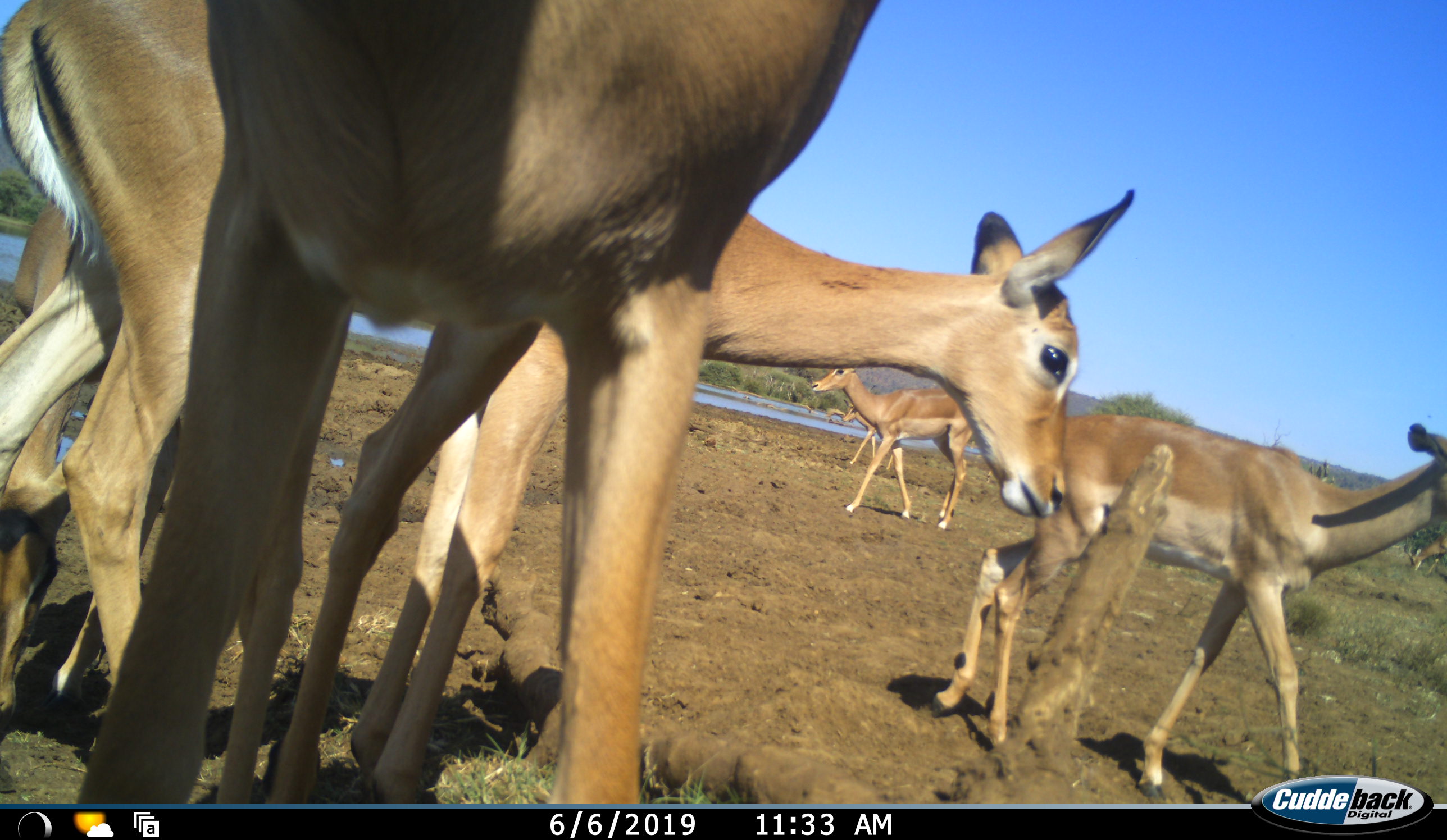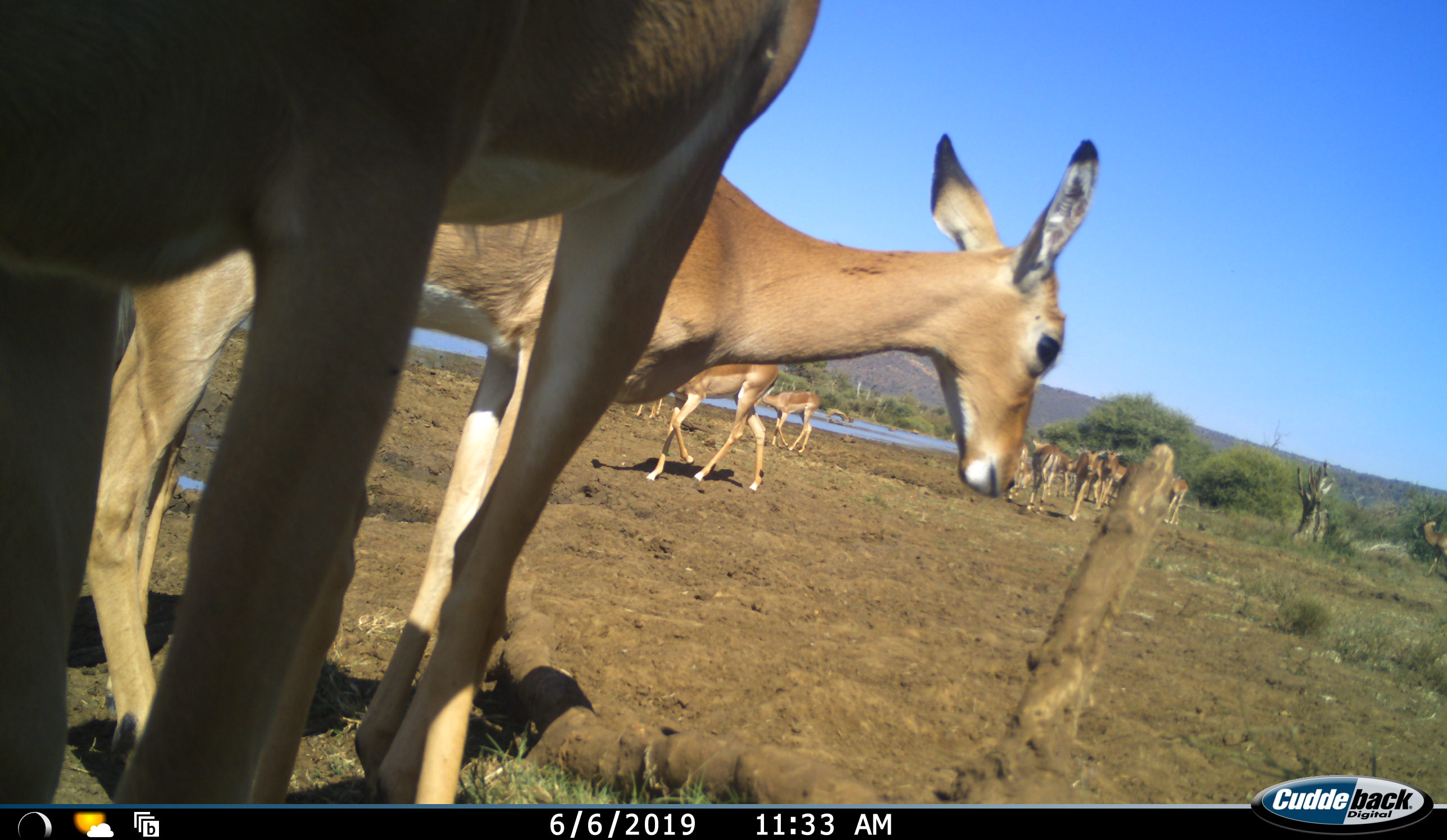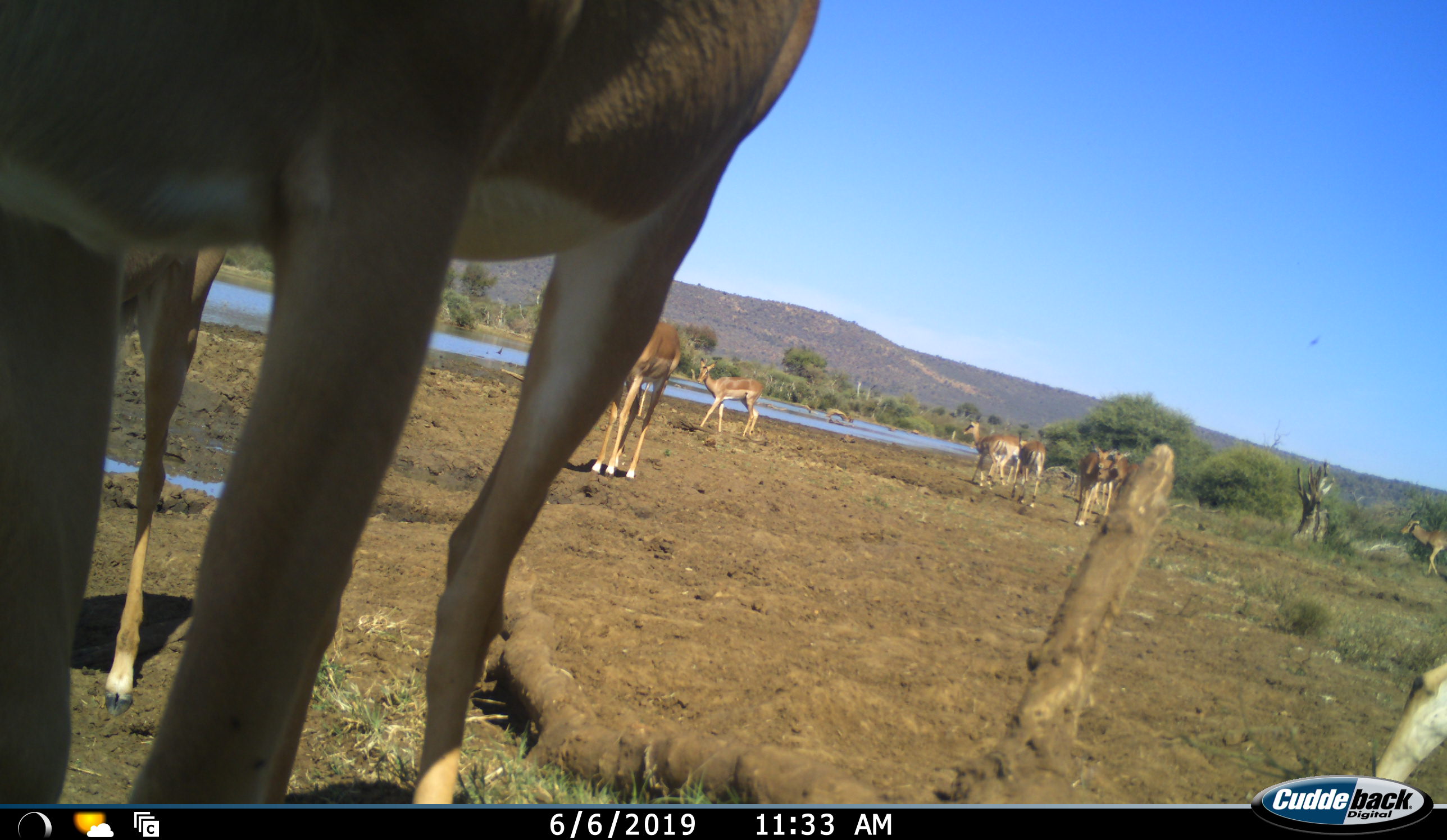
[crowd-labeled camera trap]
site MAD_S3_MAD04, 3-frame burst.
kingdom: Animalia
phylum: Chordata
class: Mammalia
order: Artiodactyla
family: Bovidae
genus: Aepyceros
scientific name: Aepyceros melampus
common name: impala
Impala (Aepyceros melampus), count 11-50. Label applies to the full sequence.